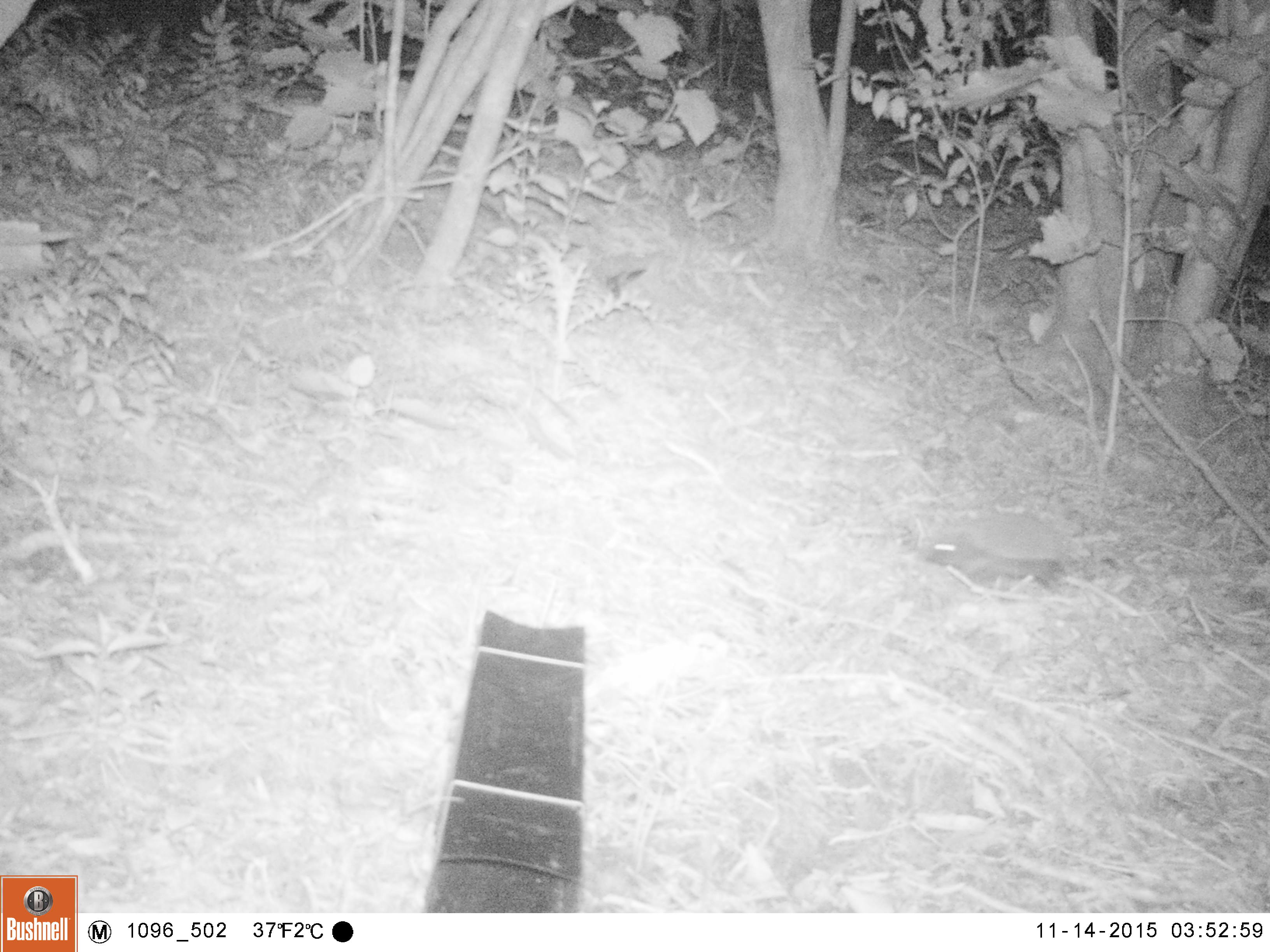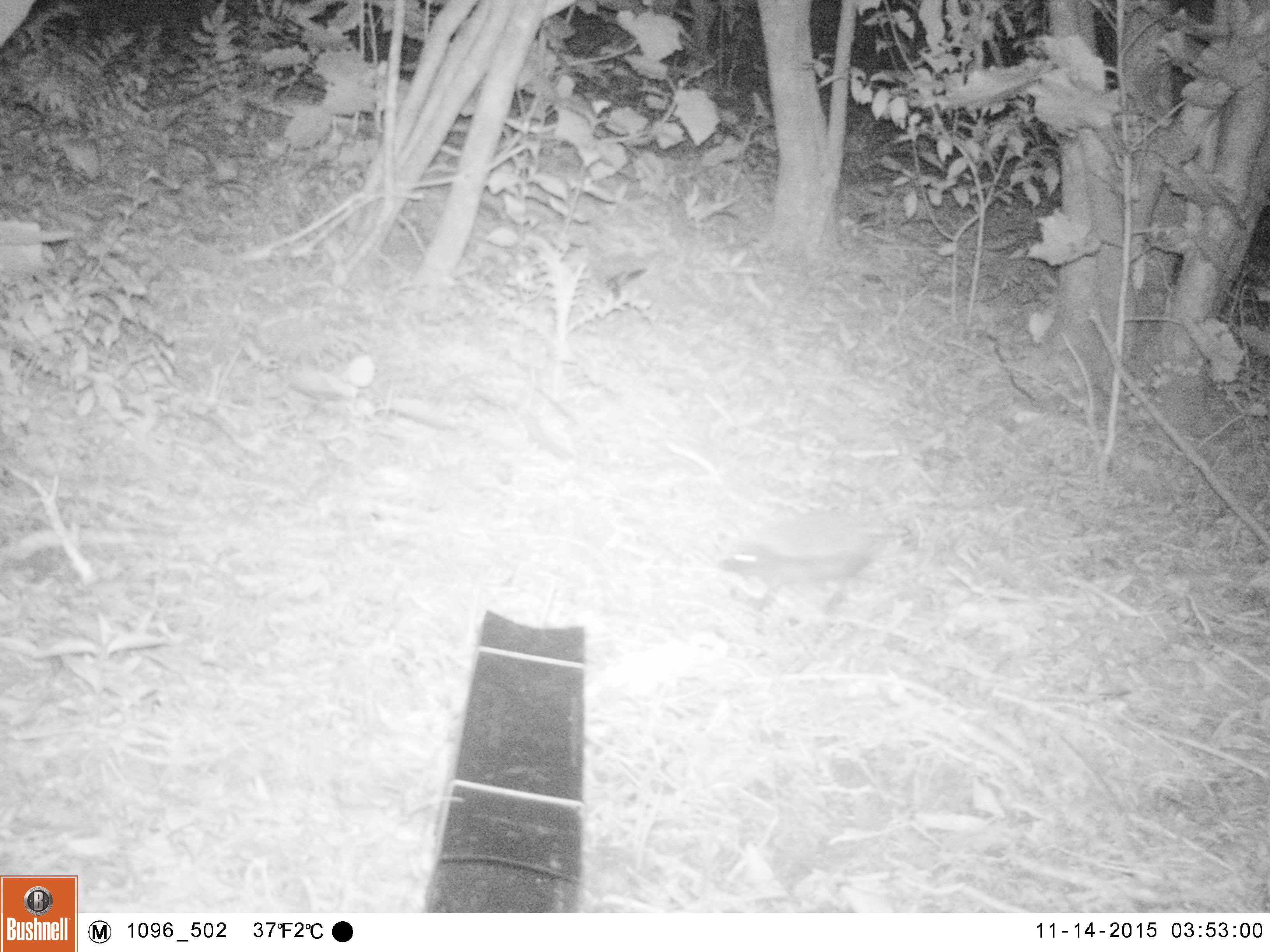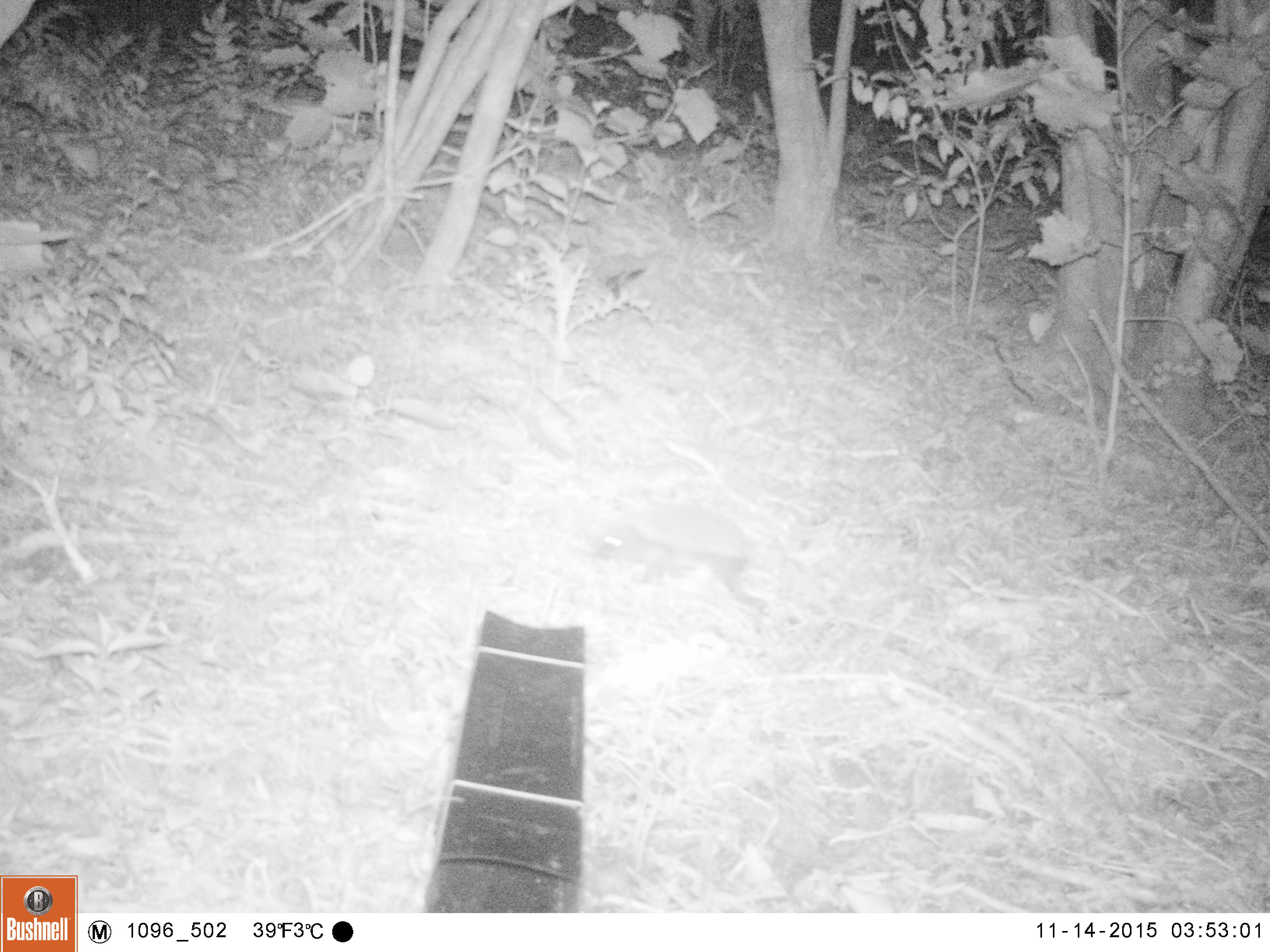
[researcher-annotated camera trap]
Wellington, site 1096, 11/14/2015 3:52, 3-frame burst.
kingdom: Animalia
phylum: Chordata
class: Mammalia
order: Eulipotyphla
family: Erinaceidae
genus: Erinaceus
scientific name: Erinaceus europaeus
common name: hedgehog